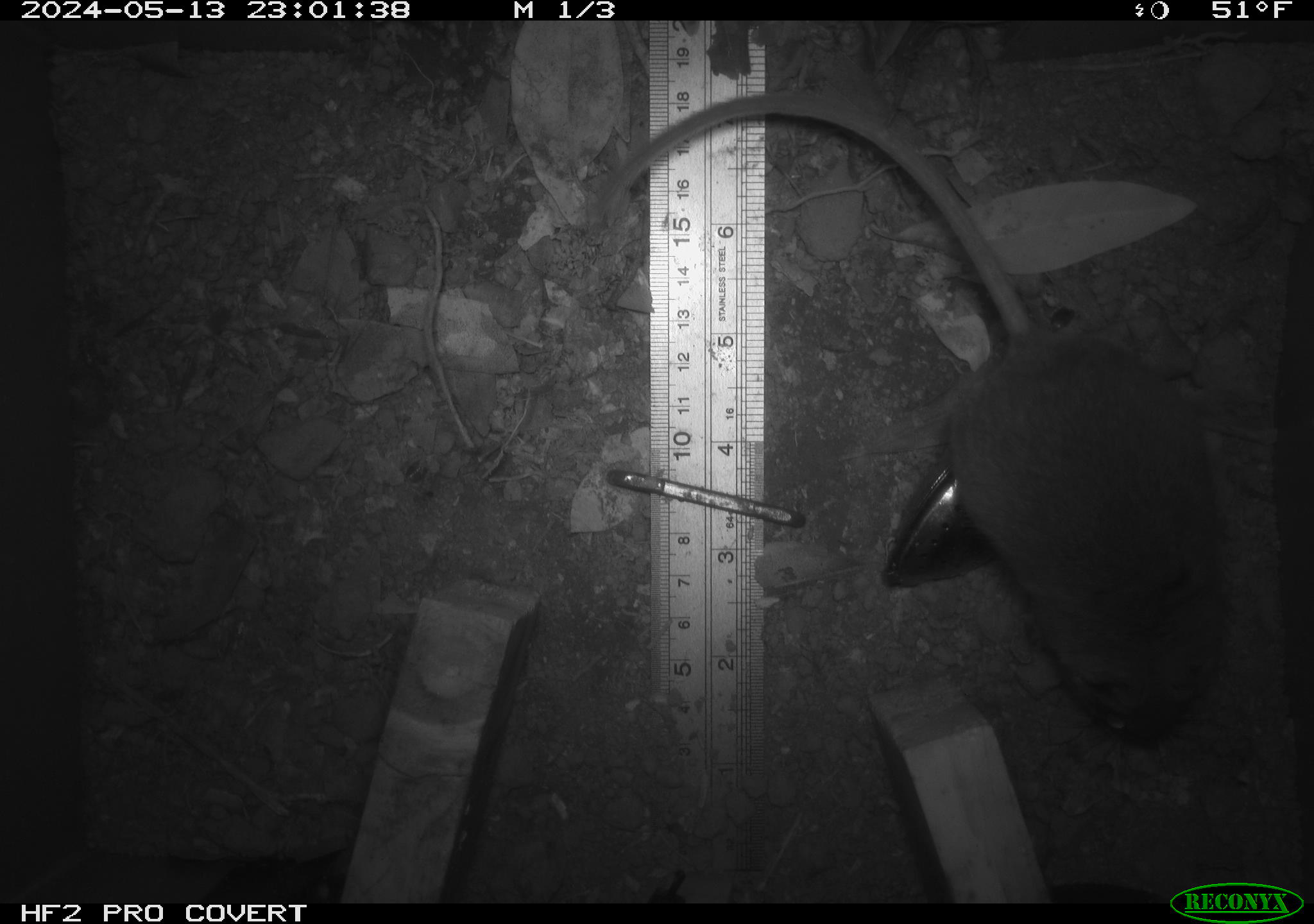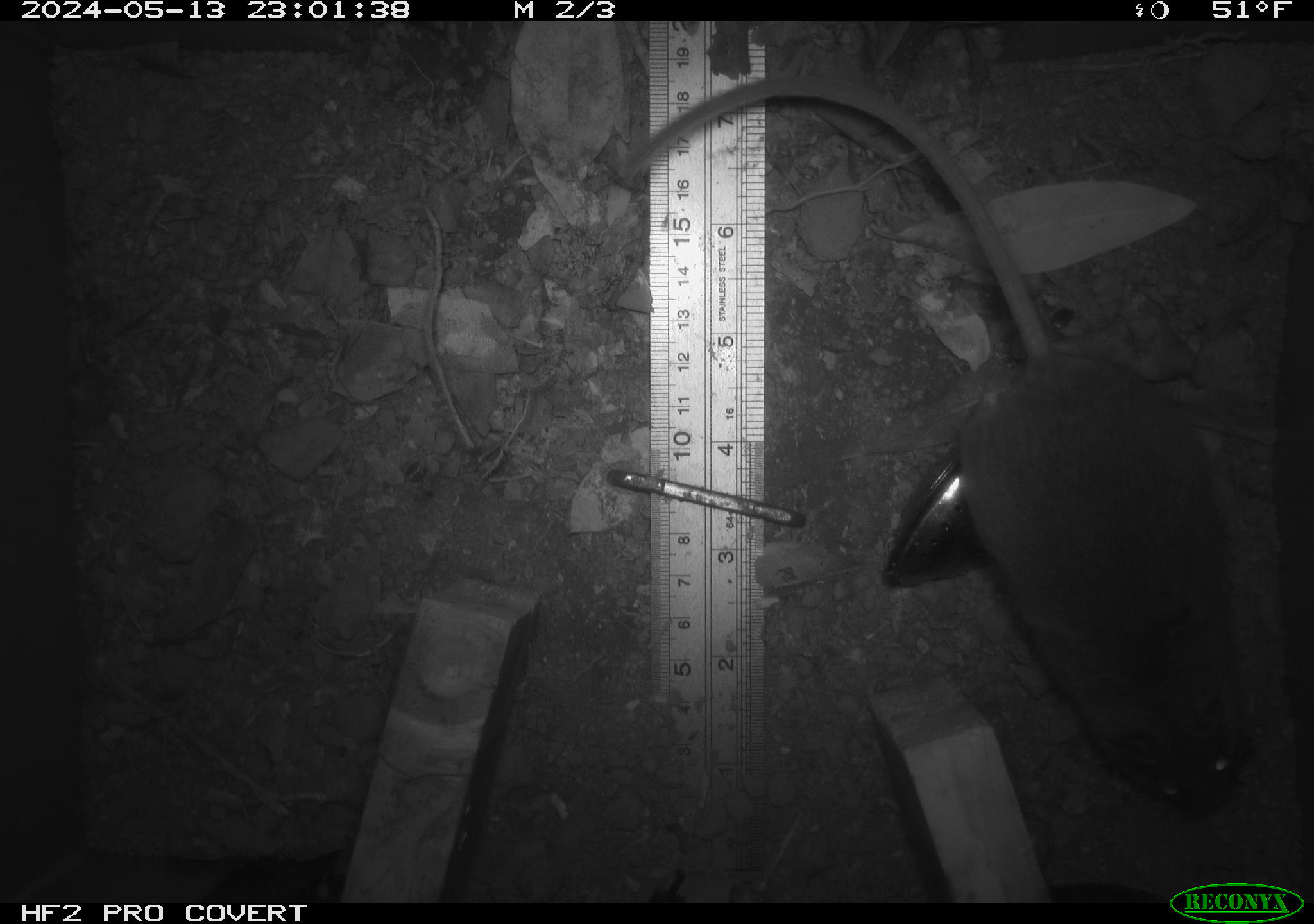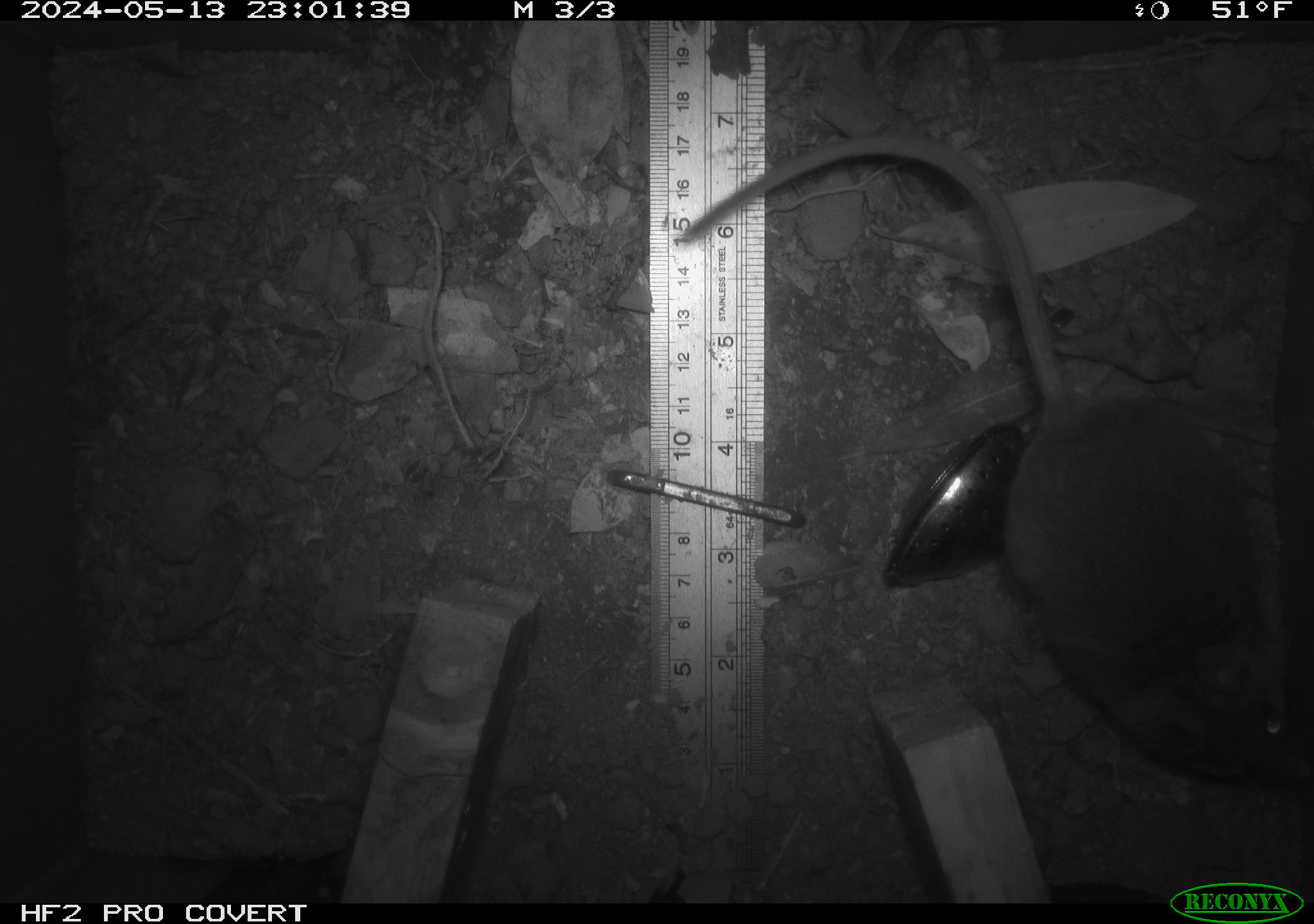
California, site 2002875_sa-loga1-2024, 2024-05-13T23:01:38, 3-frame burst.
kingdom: Animalia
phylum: Chordata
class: Mammalia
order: Rodentia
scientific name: Rodentia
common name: rodent